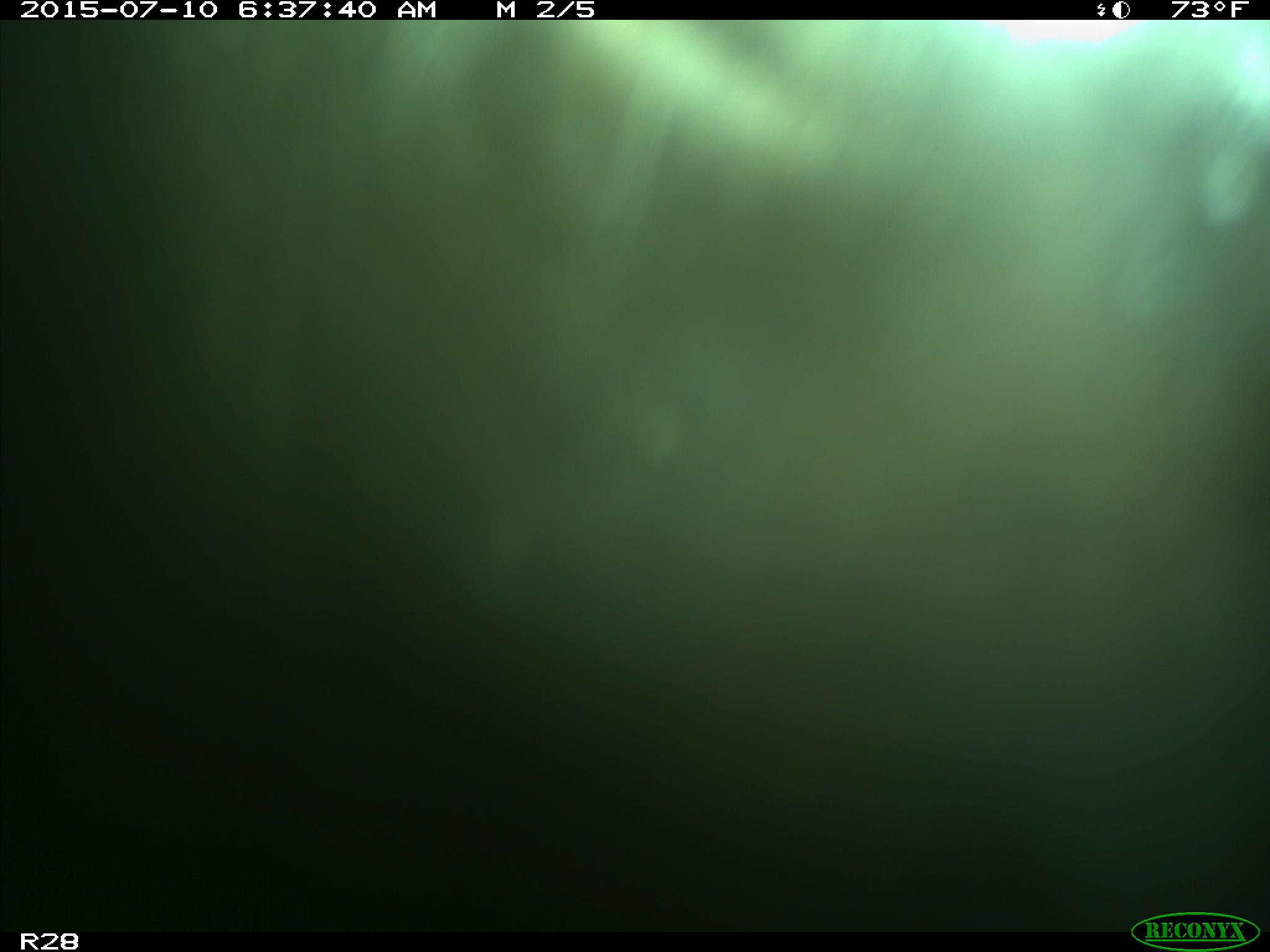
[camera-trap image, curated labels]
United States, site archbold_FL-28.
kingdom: Animalia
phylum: Chordata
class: Mammalia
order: Artiodactyla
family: Bovidae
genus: Bos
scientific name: Bos taurus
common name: domestic cow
Bos taurus (domestic cow).